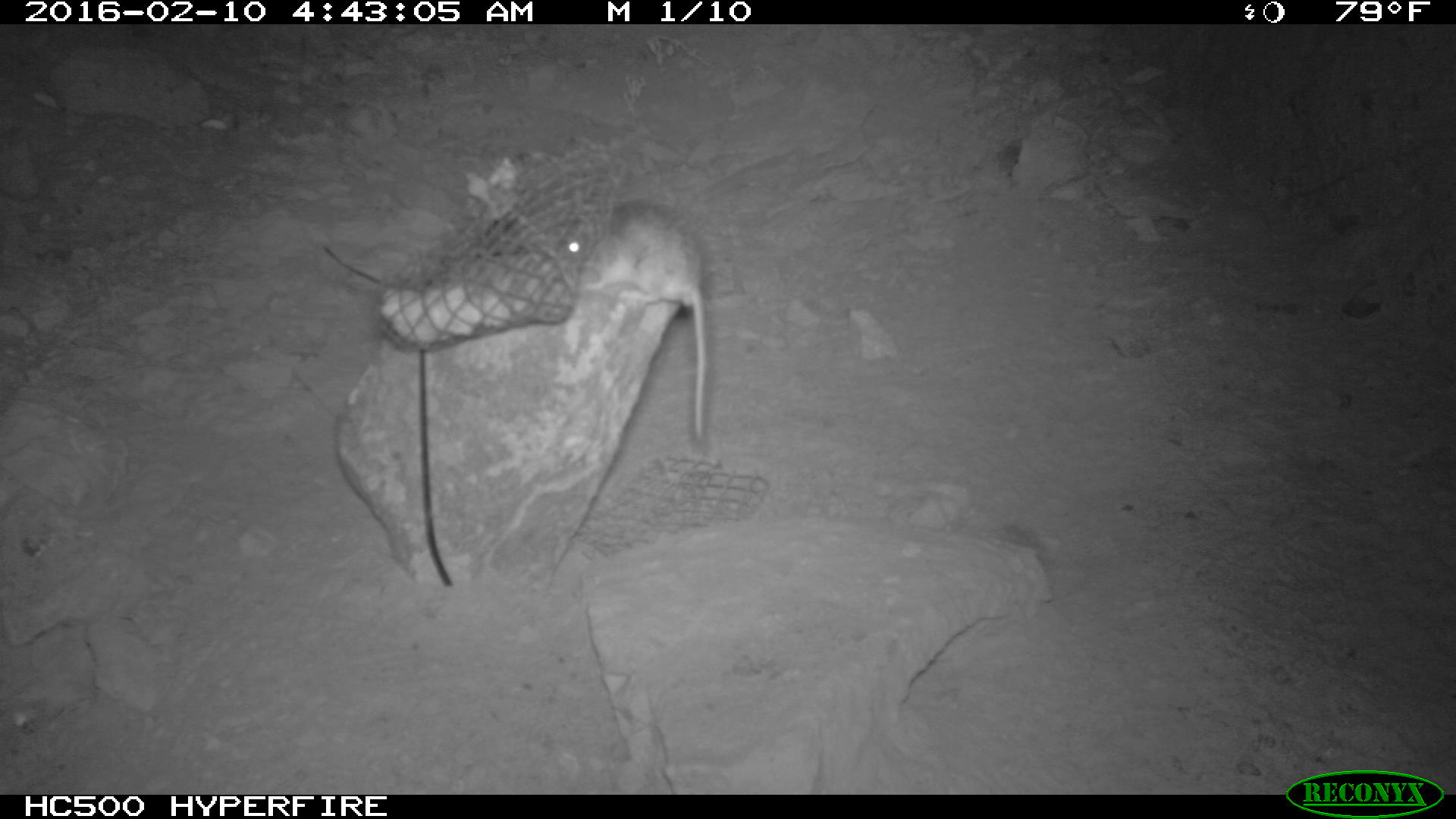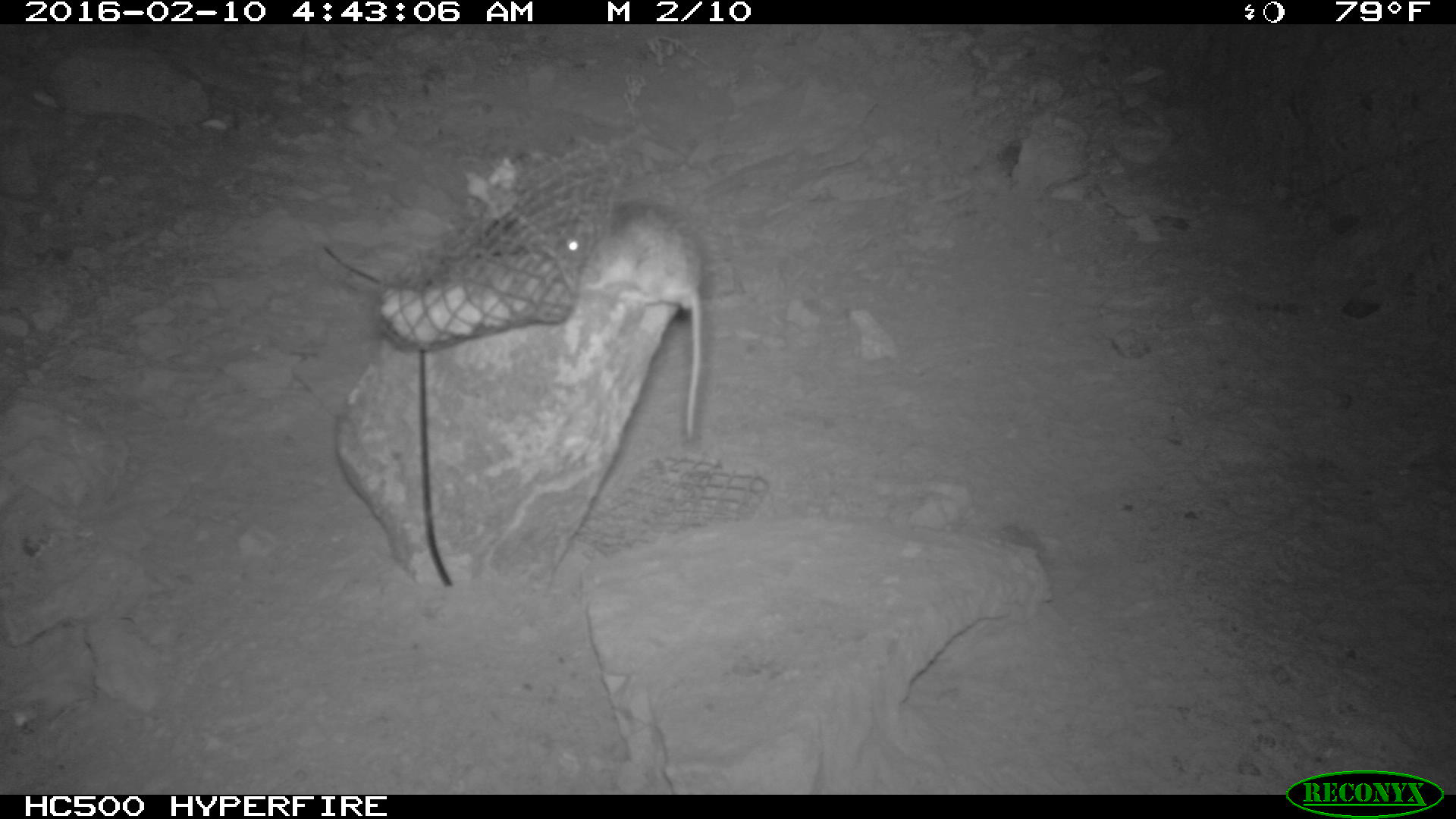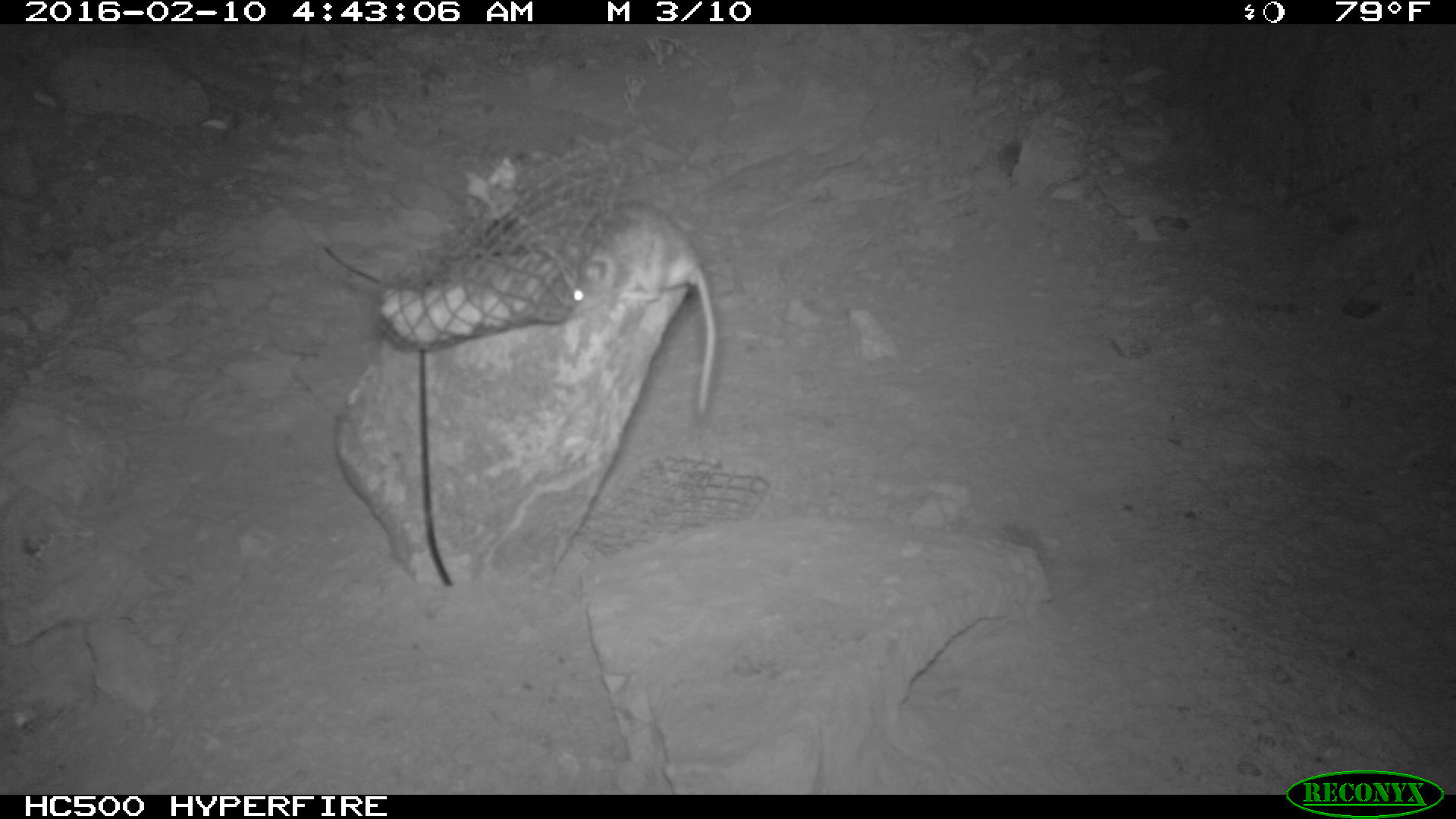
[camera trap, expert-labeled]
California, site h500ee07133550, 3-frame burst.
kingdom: Animalia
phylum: Chordata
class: Mammalia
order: Rodentia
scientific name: Rodentia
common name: rodent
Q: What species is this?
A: Rodent (Rodentia).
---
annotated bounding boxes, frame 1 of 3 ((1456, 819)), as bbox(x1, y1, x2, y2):
rodent: bbox(554, 198, 707, 444)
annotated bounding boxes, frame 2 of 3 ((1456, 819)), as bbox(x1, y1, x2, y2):
rodent: bbox(560, 199, 702, 438)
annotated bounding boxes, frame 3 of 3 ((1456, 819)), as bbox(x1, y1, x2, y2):
rodent: bbox(568, 199, 716, 415)